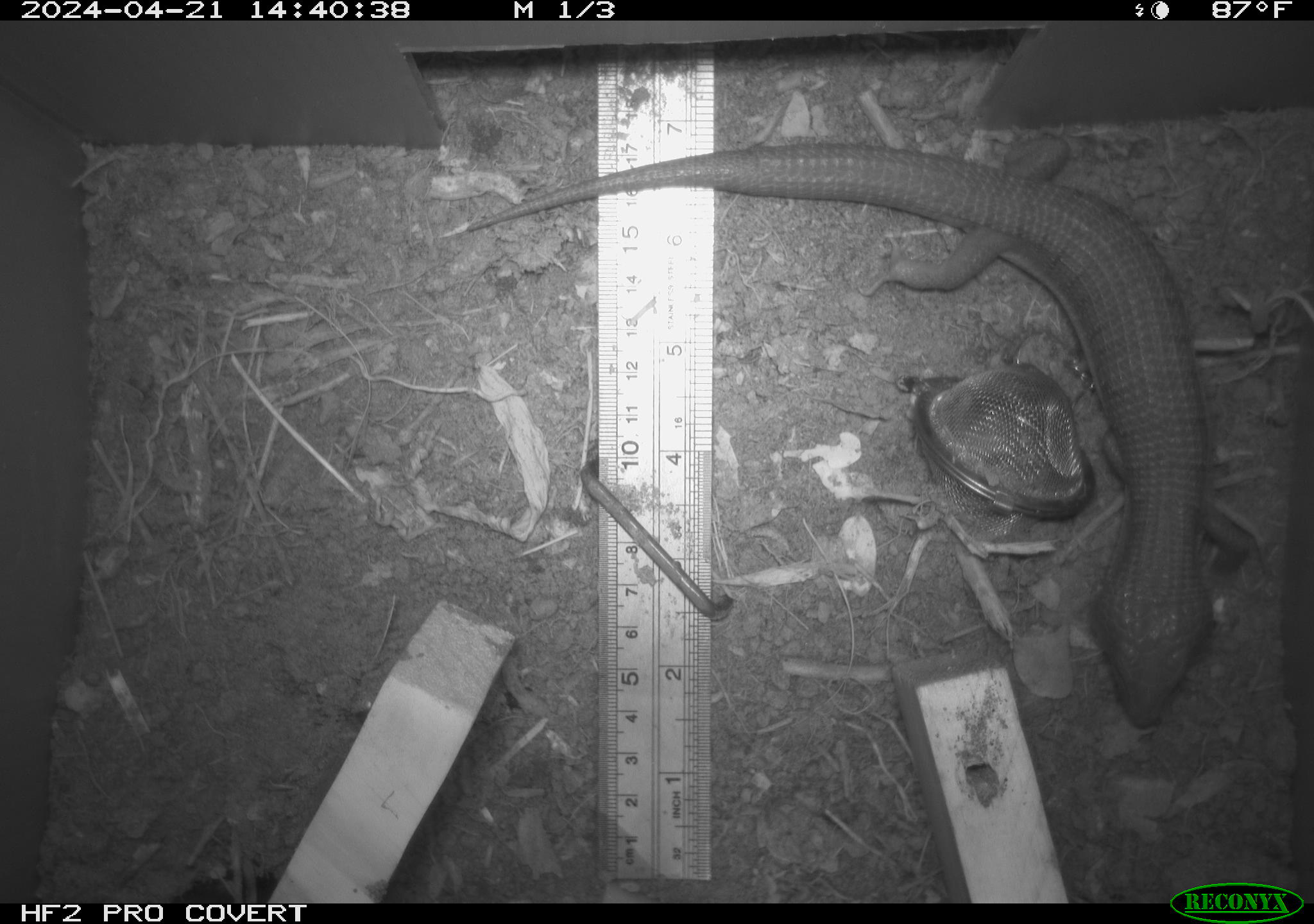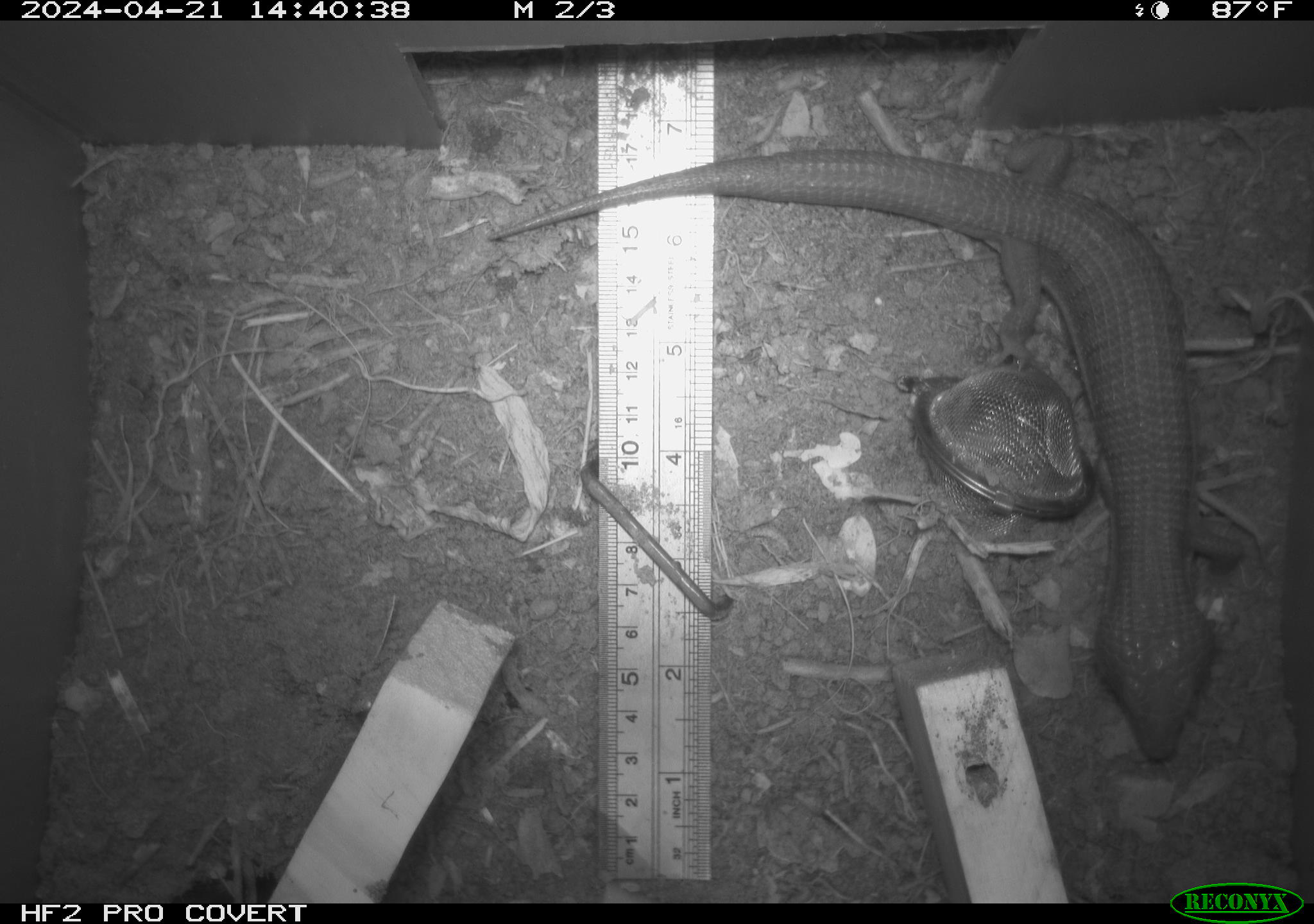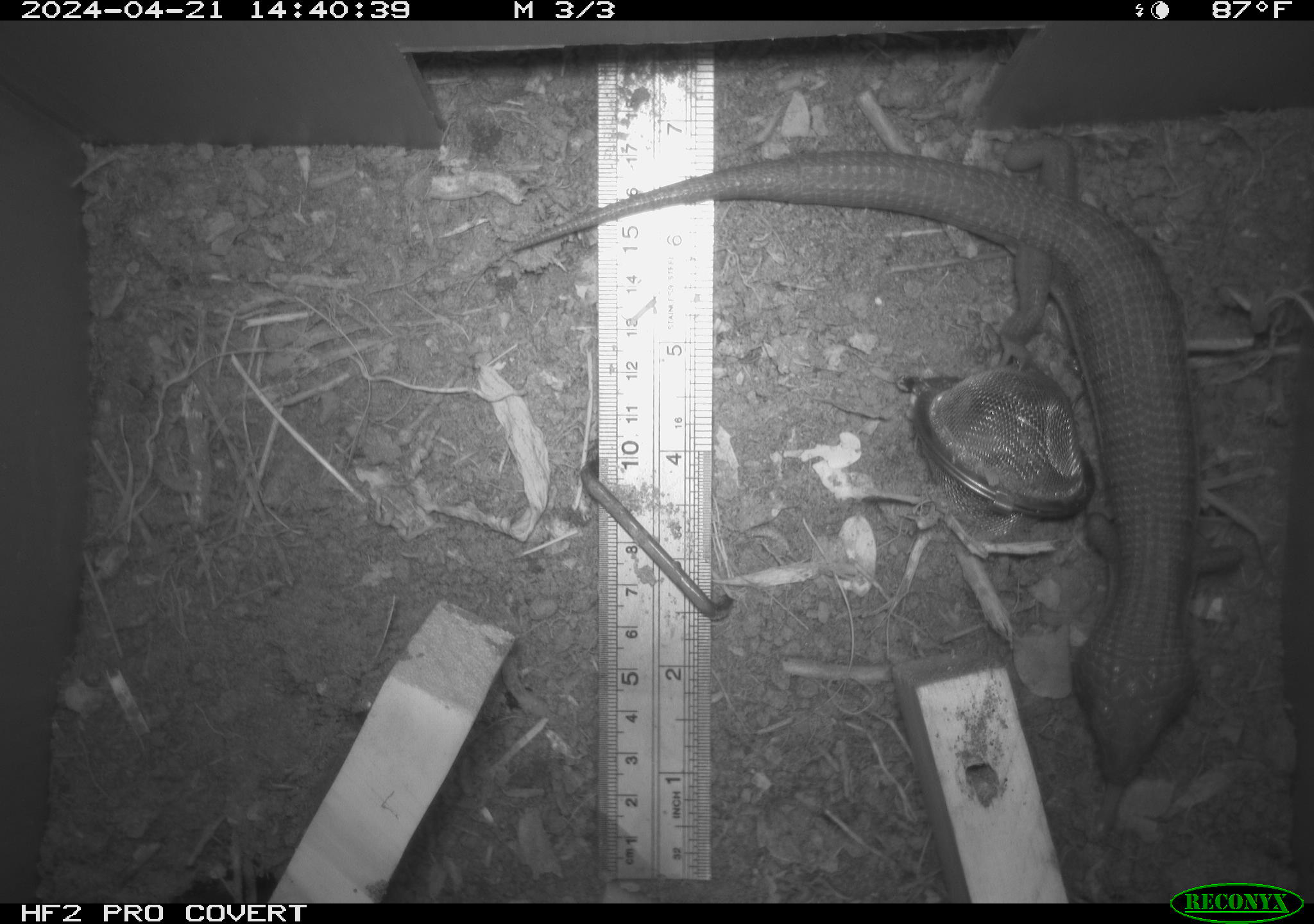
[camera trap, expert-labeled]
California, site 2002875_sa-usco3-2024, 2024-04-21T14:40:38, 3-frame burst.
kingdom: Animalia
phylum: Chordata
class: Reptilia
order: Squamata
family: Anguidae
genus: Elgaria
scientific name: Elgaria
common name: alligator lizards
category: elgaria species